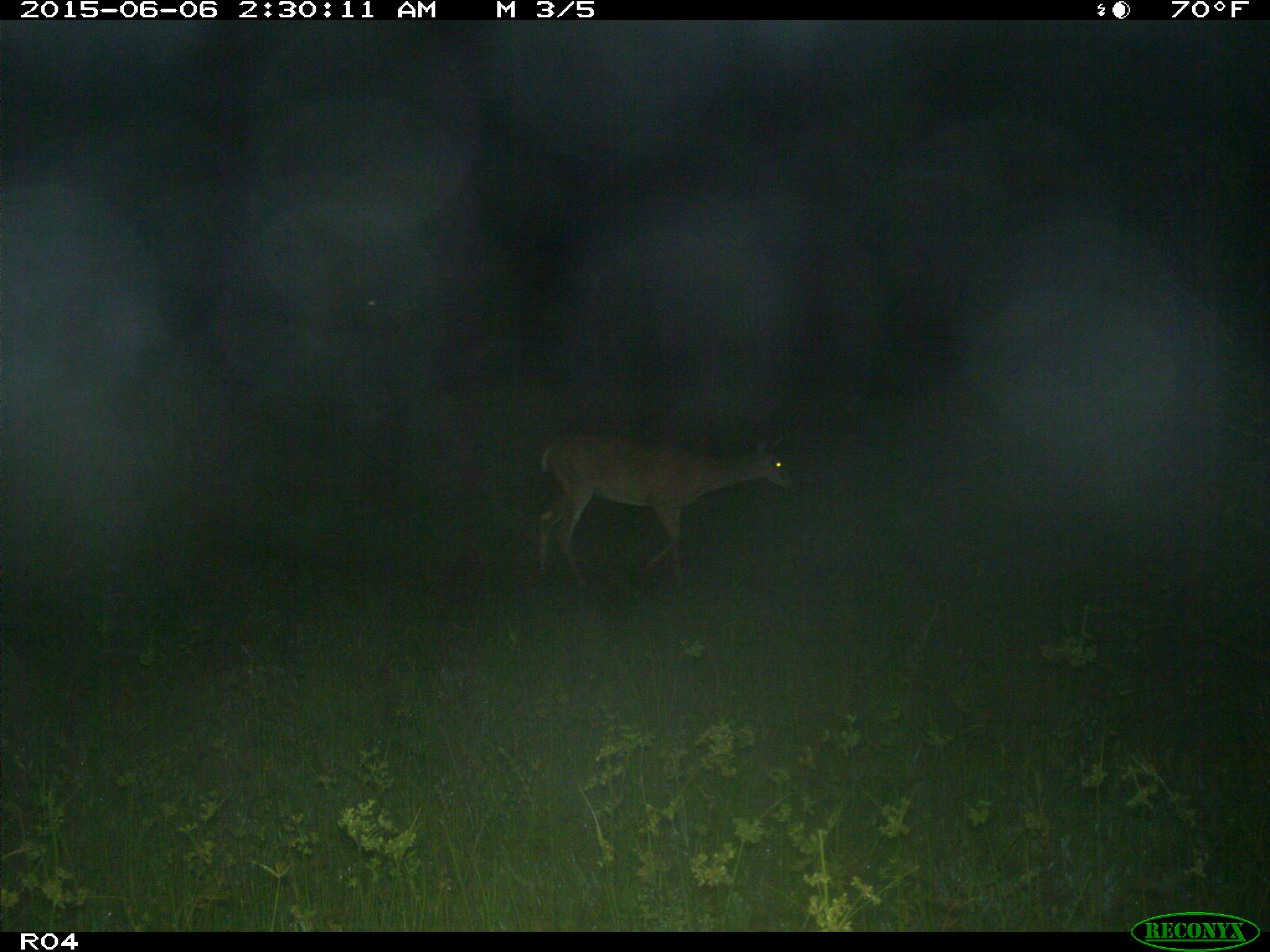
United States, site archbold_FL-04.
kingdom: Animalia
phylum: Chordata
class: Mammalia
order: Artiodactyla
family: Cervidae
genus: Odocoileus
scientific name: Odocoileus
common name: deer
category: unidentified deer